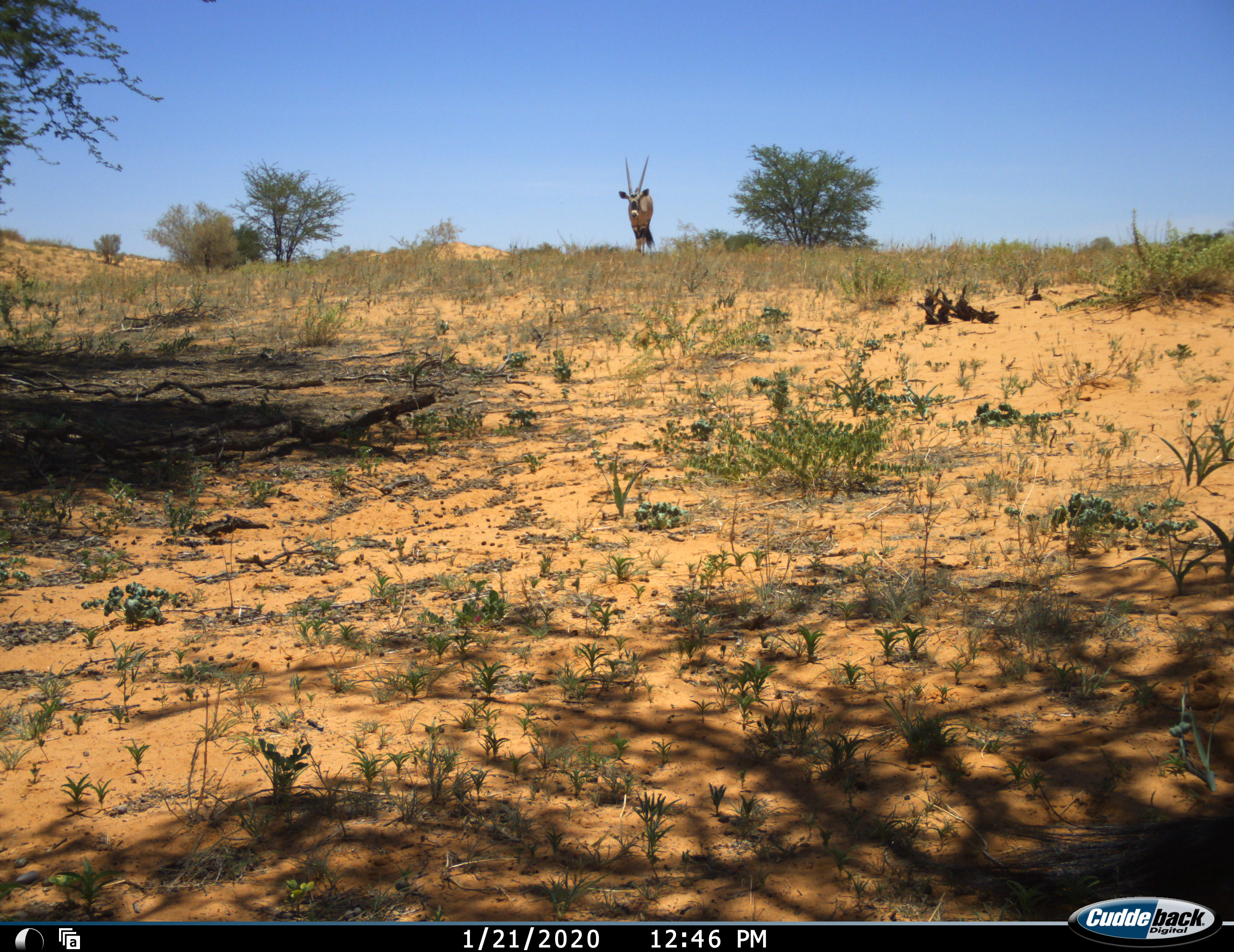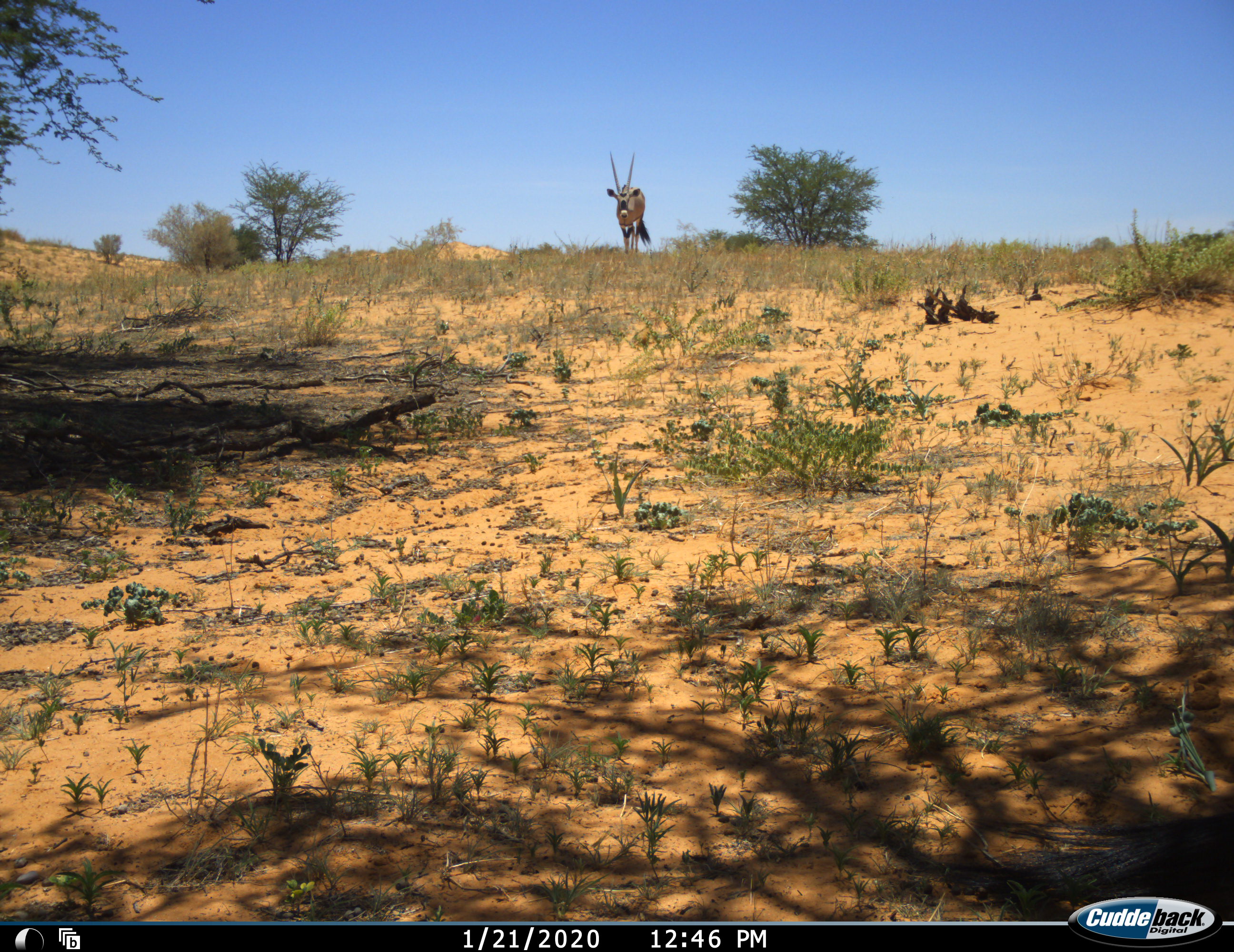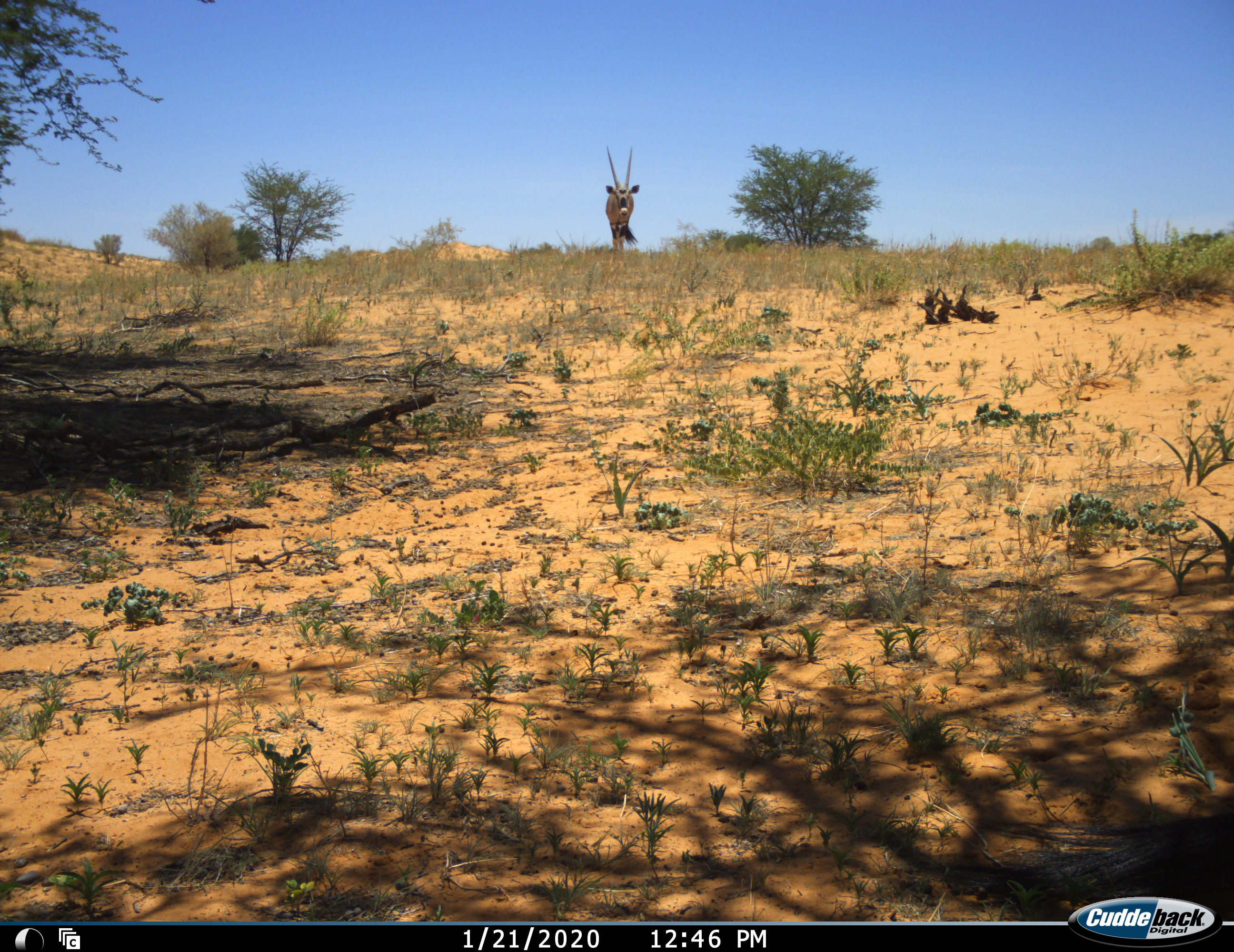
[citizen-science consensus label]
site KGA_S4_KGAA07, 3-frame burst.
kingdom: Animalia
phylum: Chordata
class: Mammalia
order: Artiodactyla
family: Bovidae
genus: Oryx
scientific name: Oryx gazella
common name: gemsbok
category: oryx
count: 1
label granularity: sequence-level